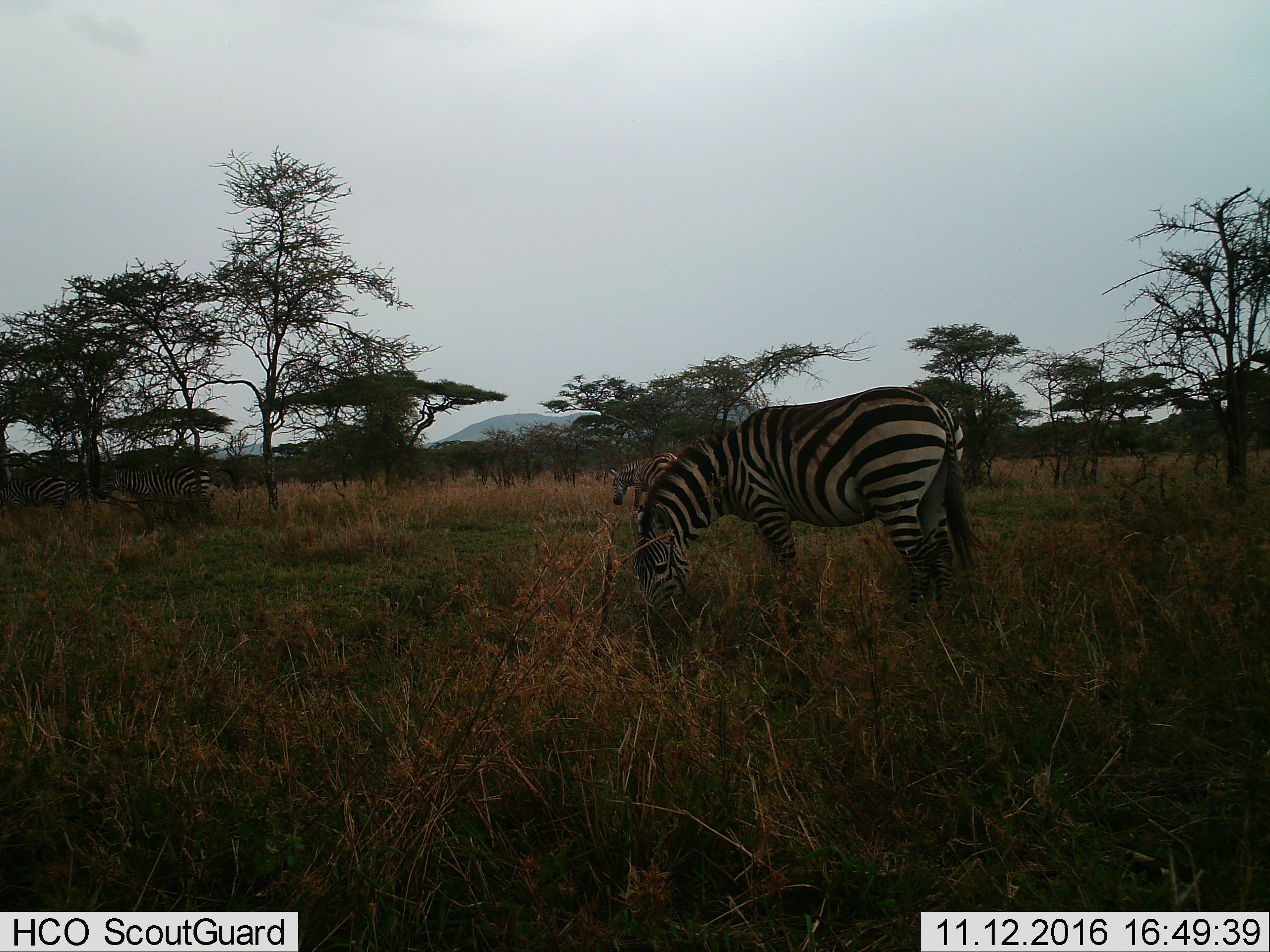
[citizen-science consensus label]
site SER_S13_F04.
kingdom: Animalia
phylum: Chordata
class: Mammalia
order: Perissodactyla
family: Equidae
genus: Equus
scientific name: Equus quagga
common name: plains zebra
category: zebraplains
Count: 5.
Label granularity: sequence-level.